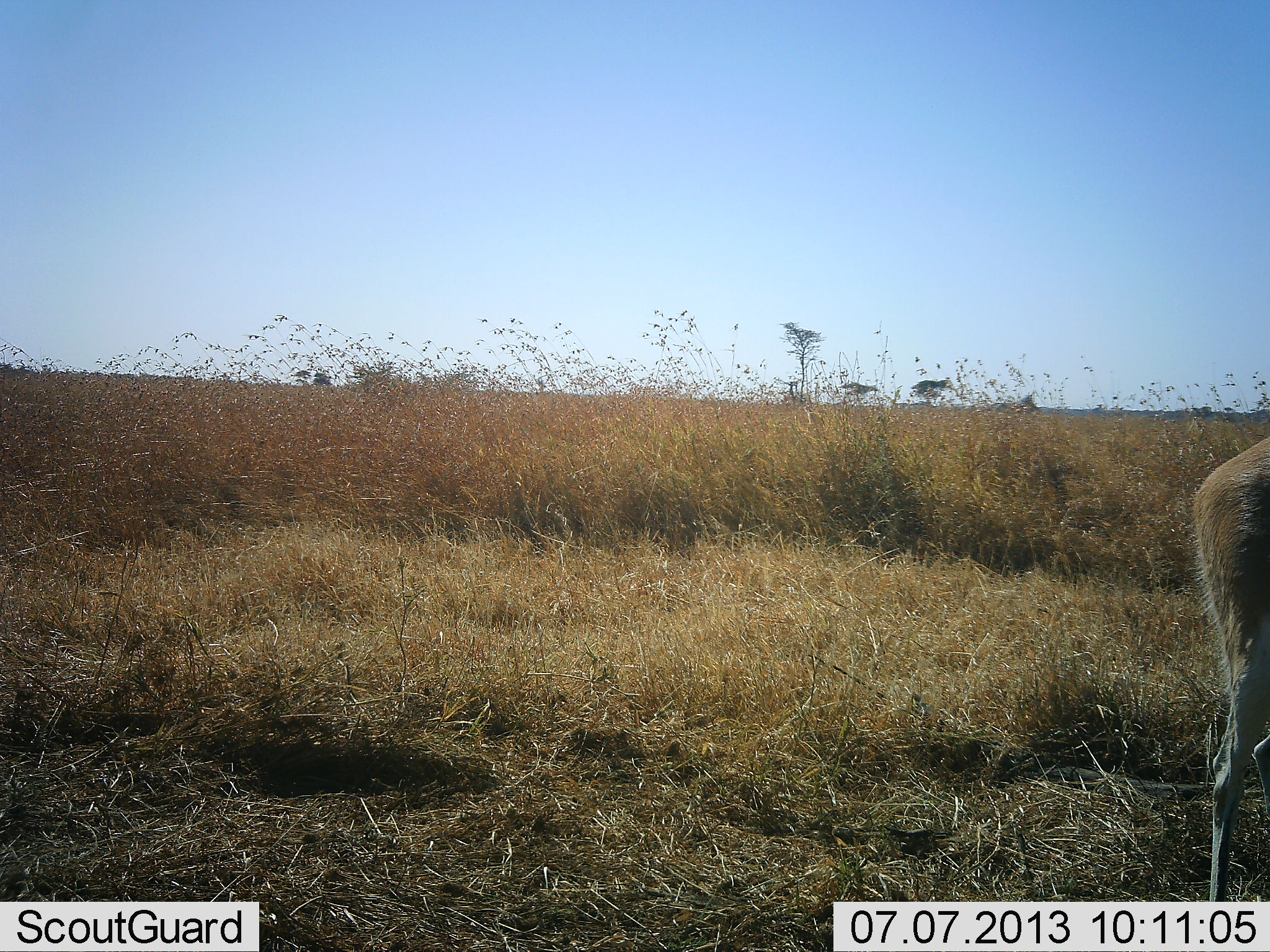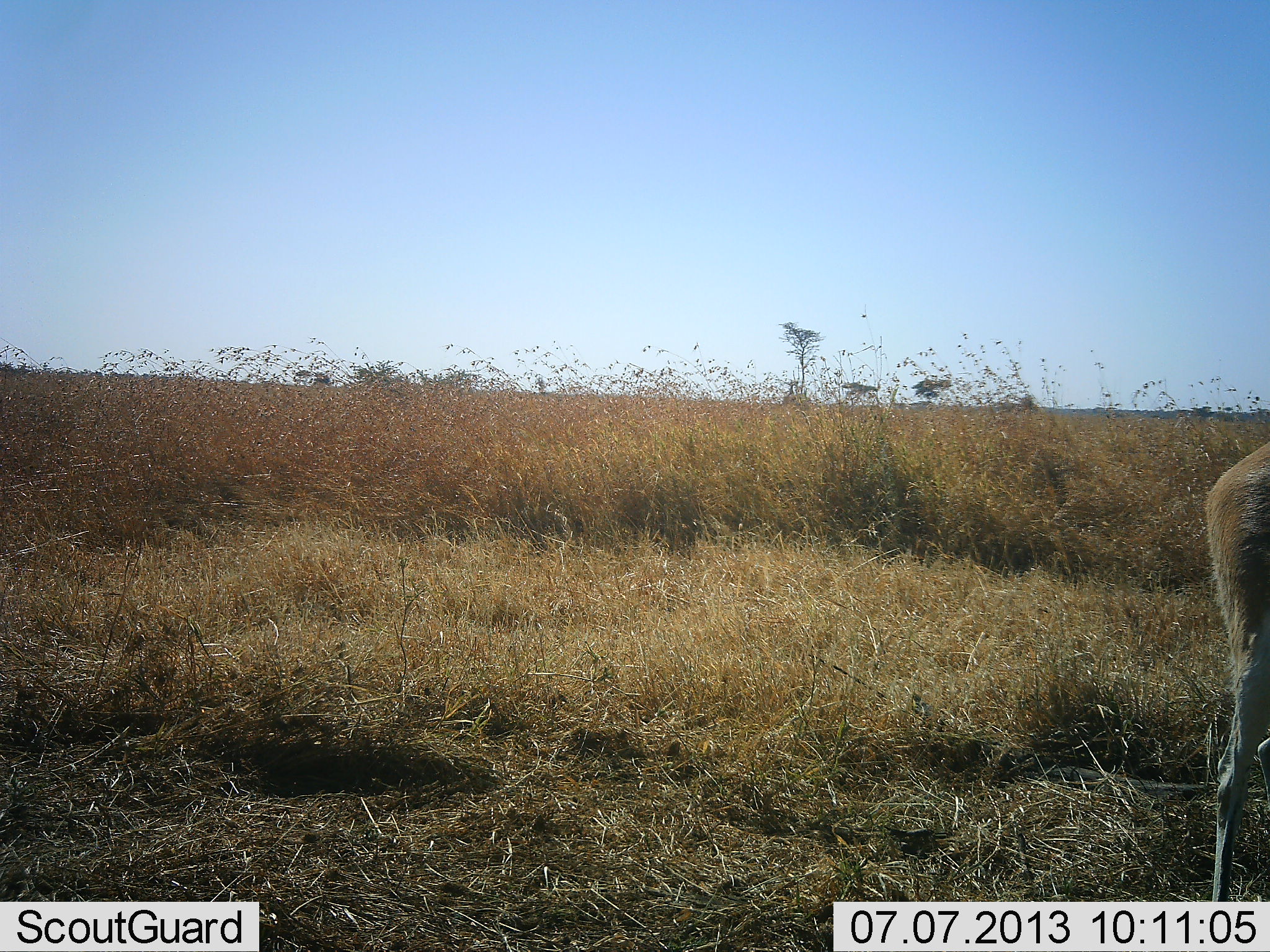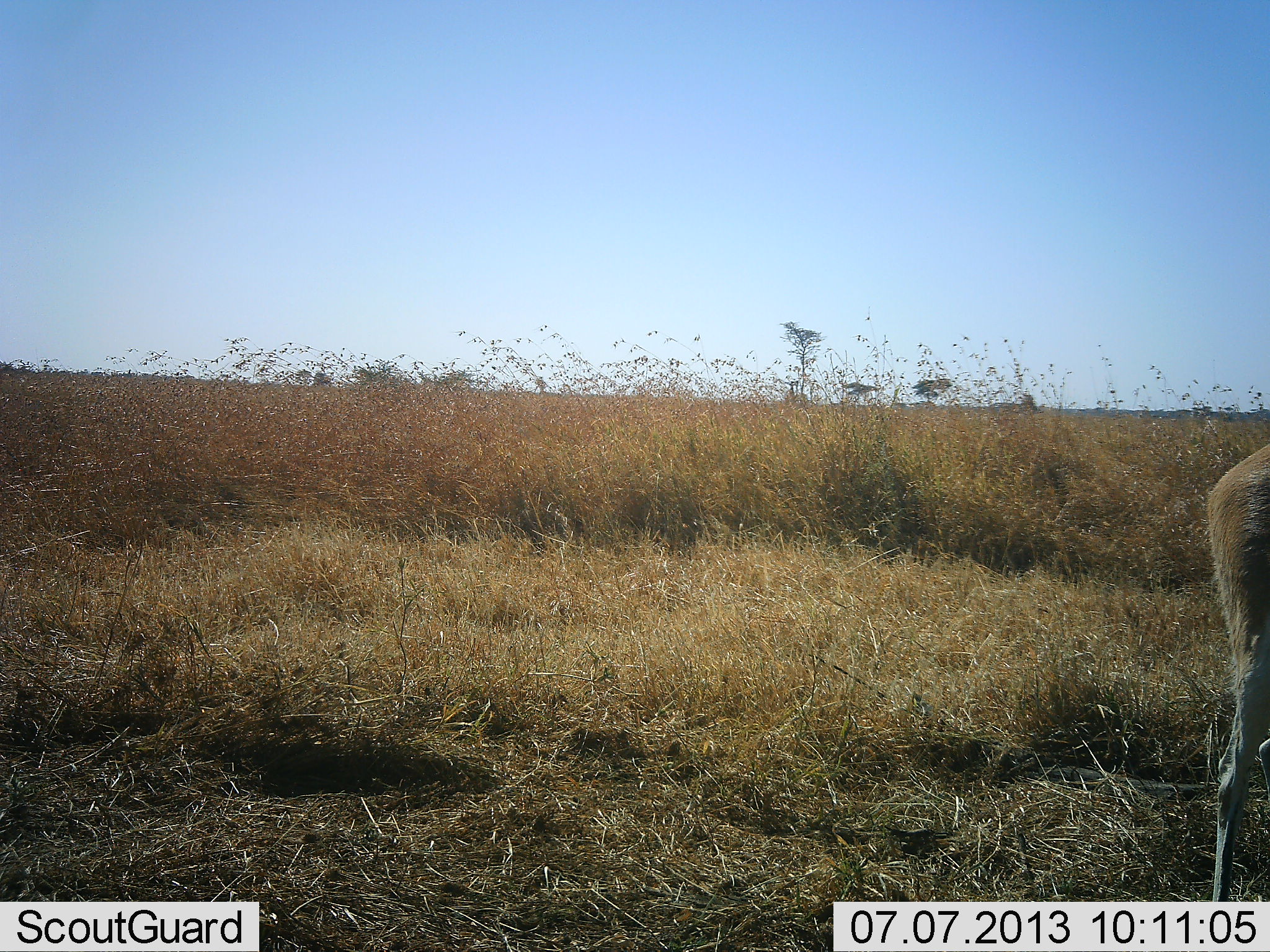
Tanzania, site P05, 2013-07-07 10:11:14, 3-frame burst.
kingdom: Animalia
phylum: Chordata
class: Mammalia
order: Artiodactyla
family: Bovidae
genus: Eudorcas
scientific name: Eudorcas thomsonii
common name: thomson's gazelle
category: gazellethomsons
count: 1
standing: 100%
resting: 0%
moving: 0%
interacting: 0%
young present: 0%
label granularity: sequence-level